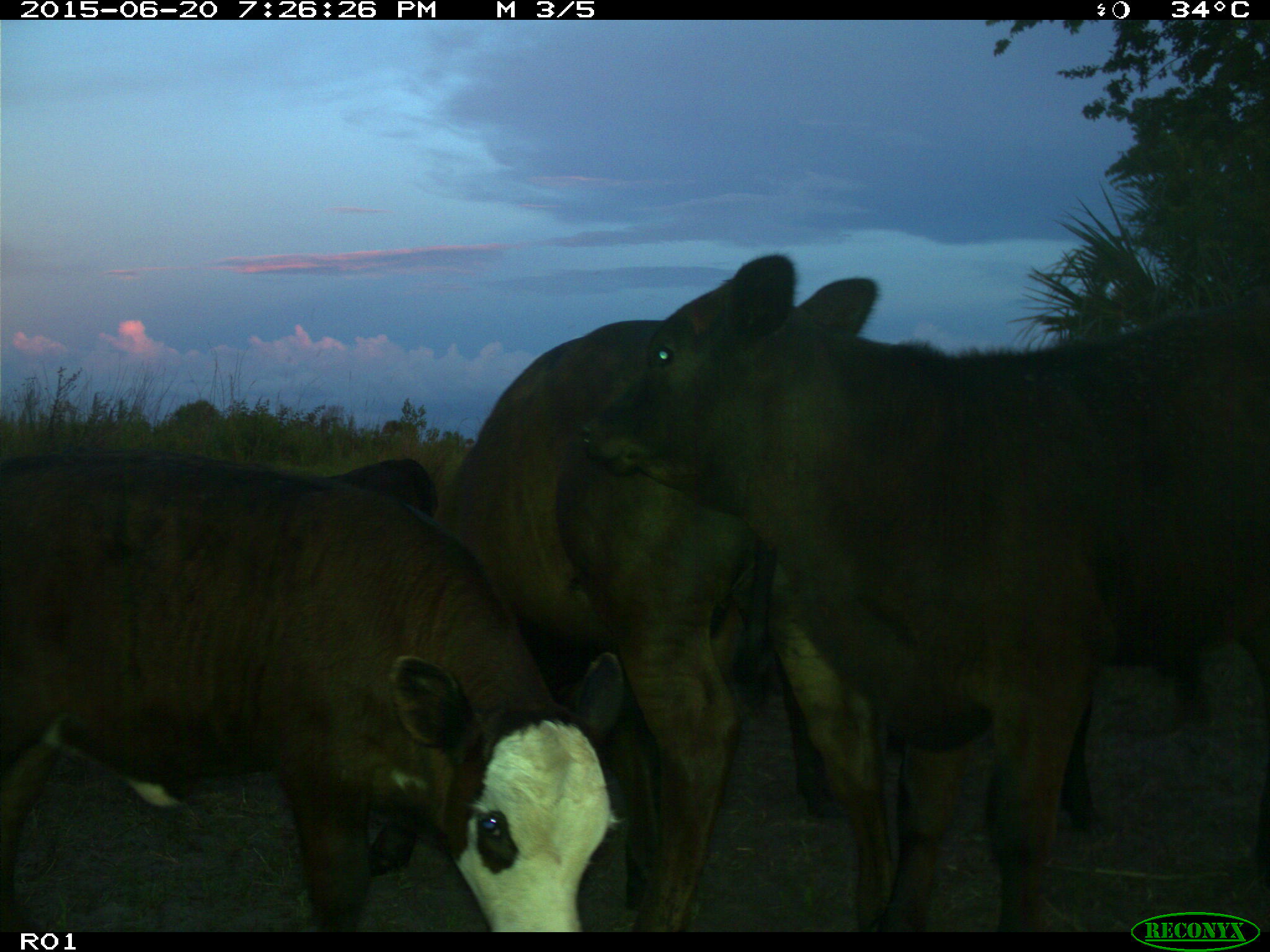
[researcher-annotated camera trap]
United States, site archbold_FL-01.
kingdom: Animalia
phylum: Chordata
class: Mammalia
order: Artiodactyla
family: Bovidae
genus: Bos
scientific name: Bos taurus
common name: domestic cow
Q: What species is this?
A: Bos taurus (domestic cow).